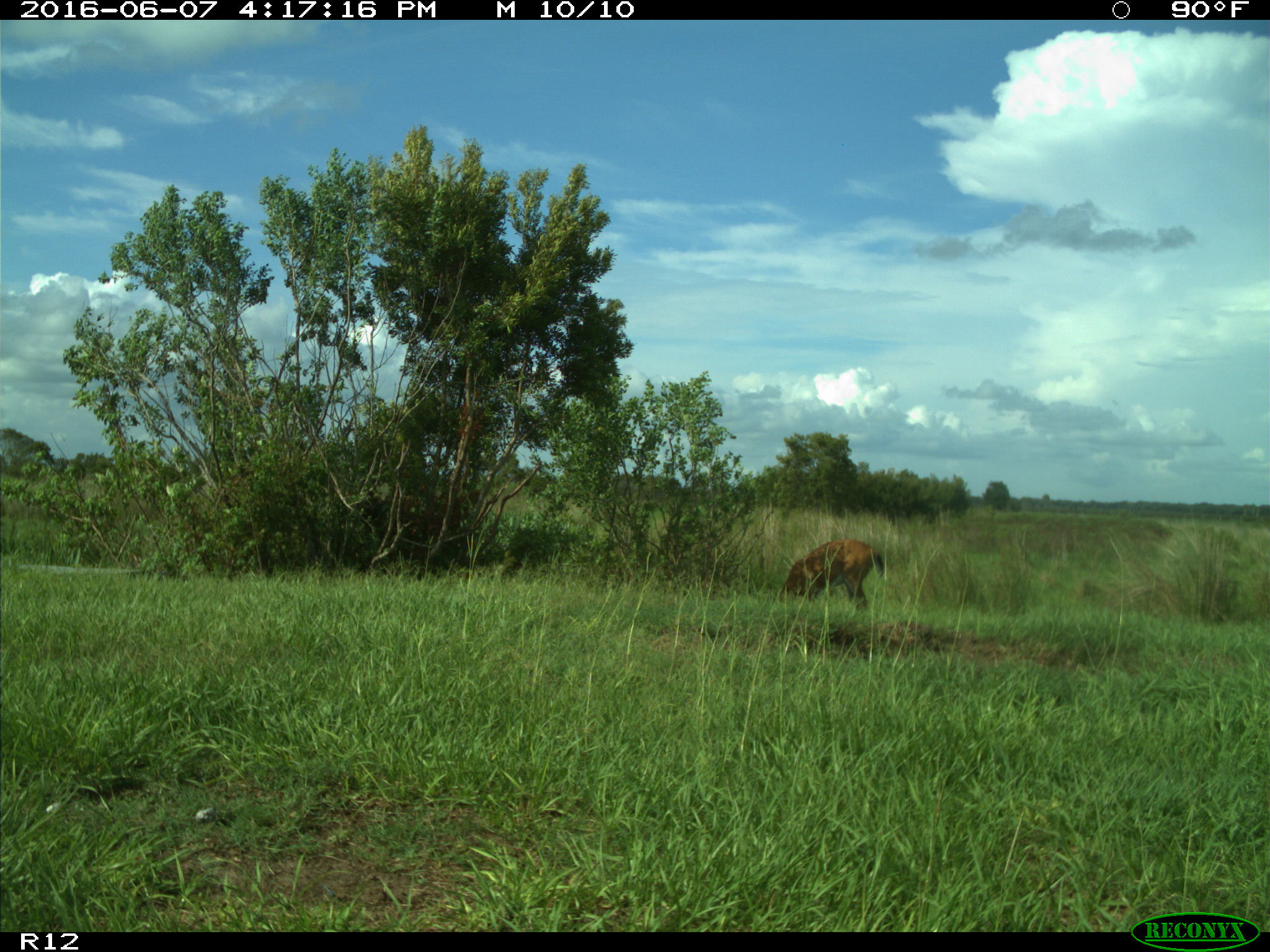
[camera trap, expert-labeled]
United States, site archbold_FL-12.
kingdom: Animalia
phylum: Chordata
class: Mammalia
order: Artiodactyla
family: Cervidae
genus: Odocoileus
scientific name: Odocoileus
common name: deer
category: unidentified deer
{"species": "unidentified deer (deer) (Odocoileus)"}